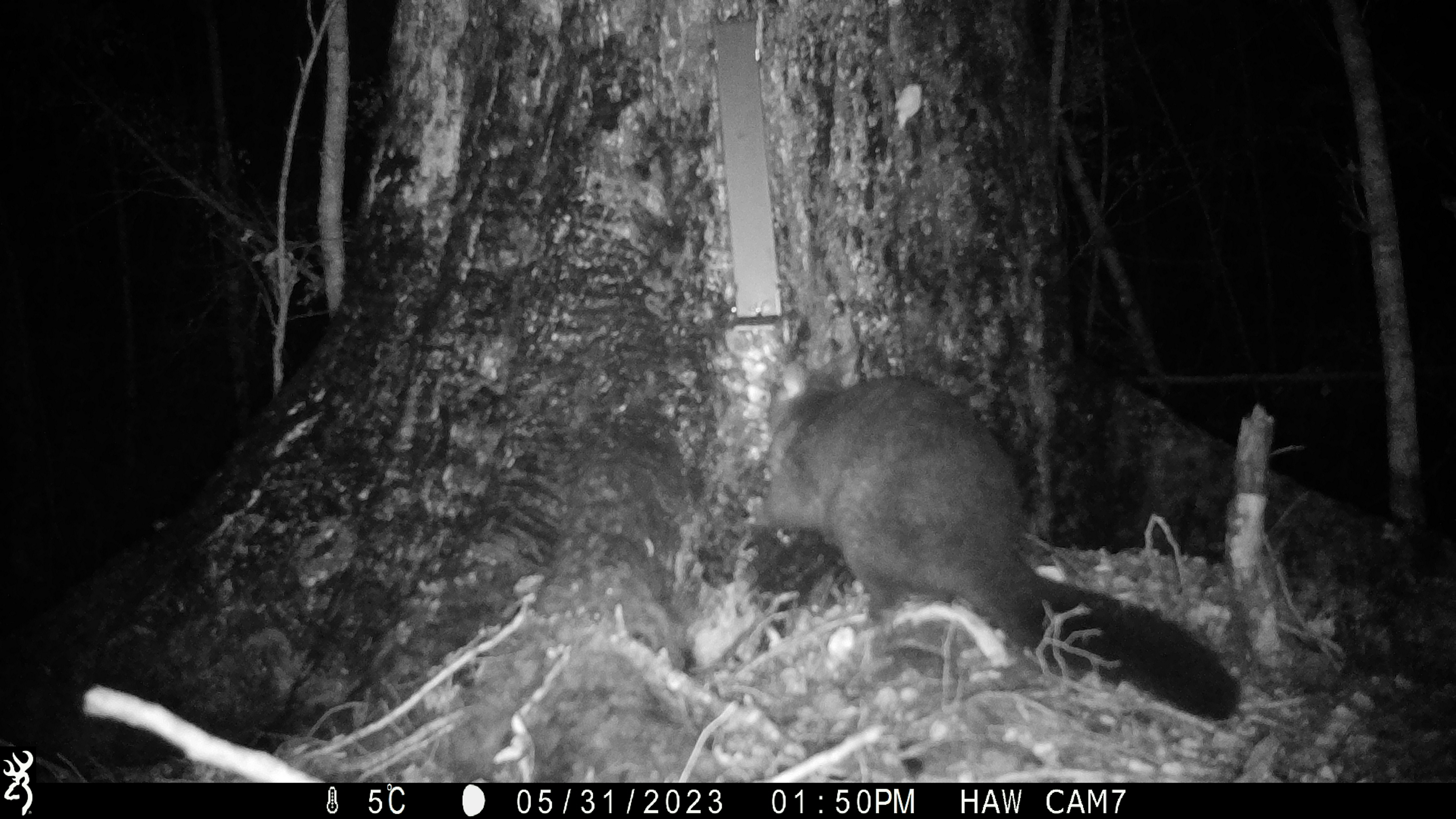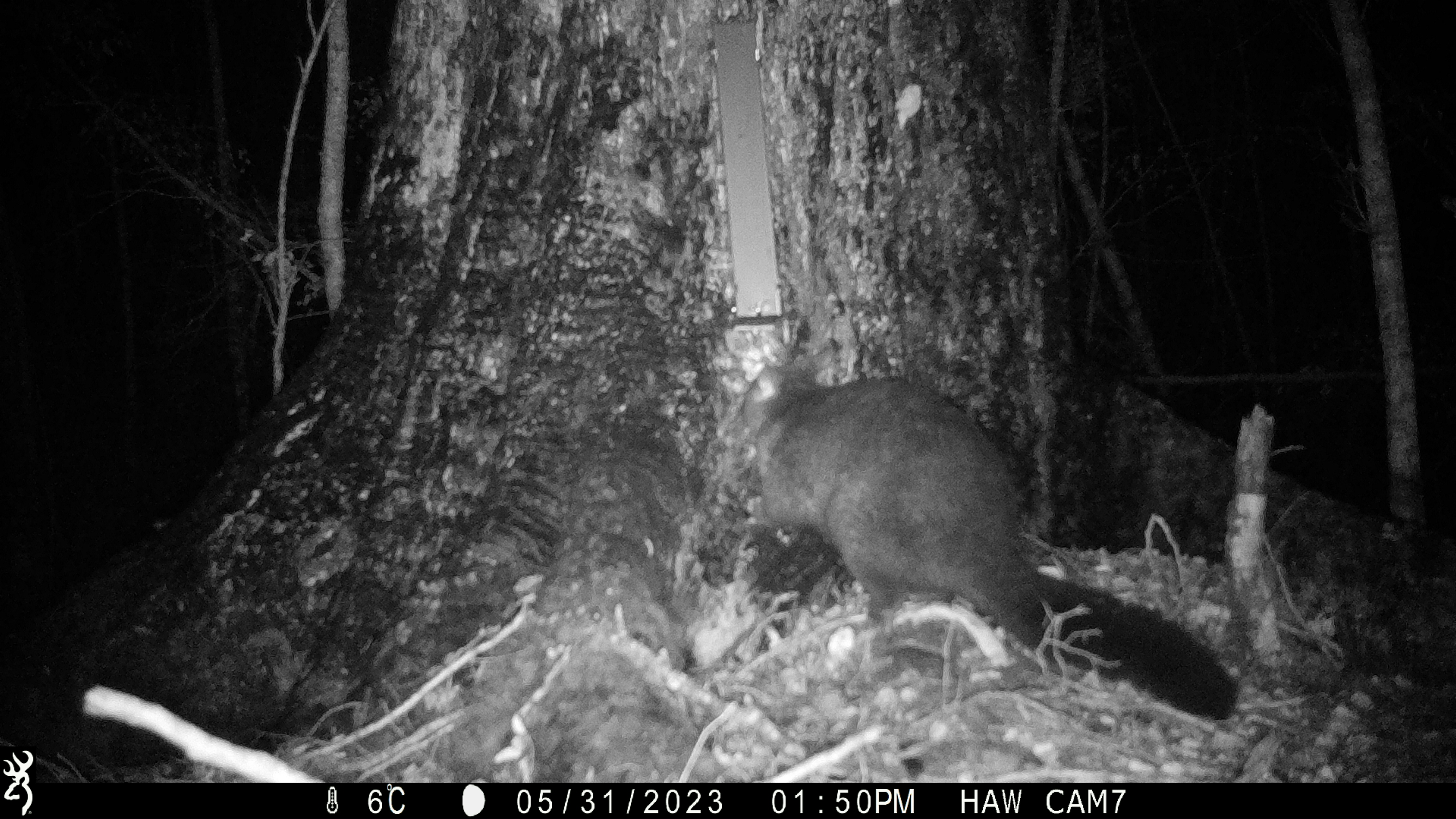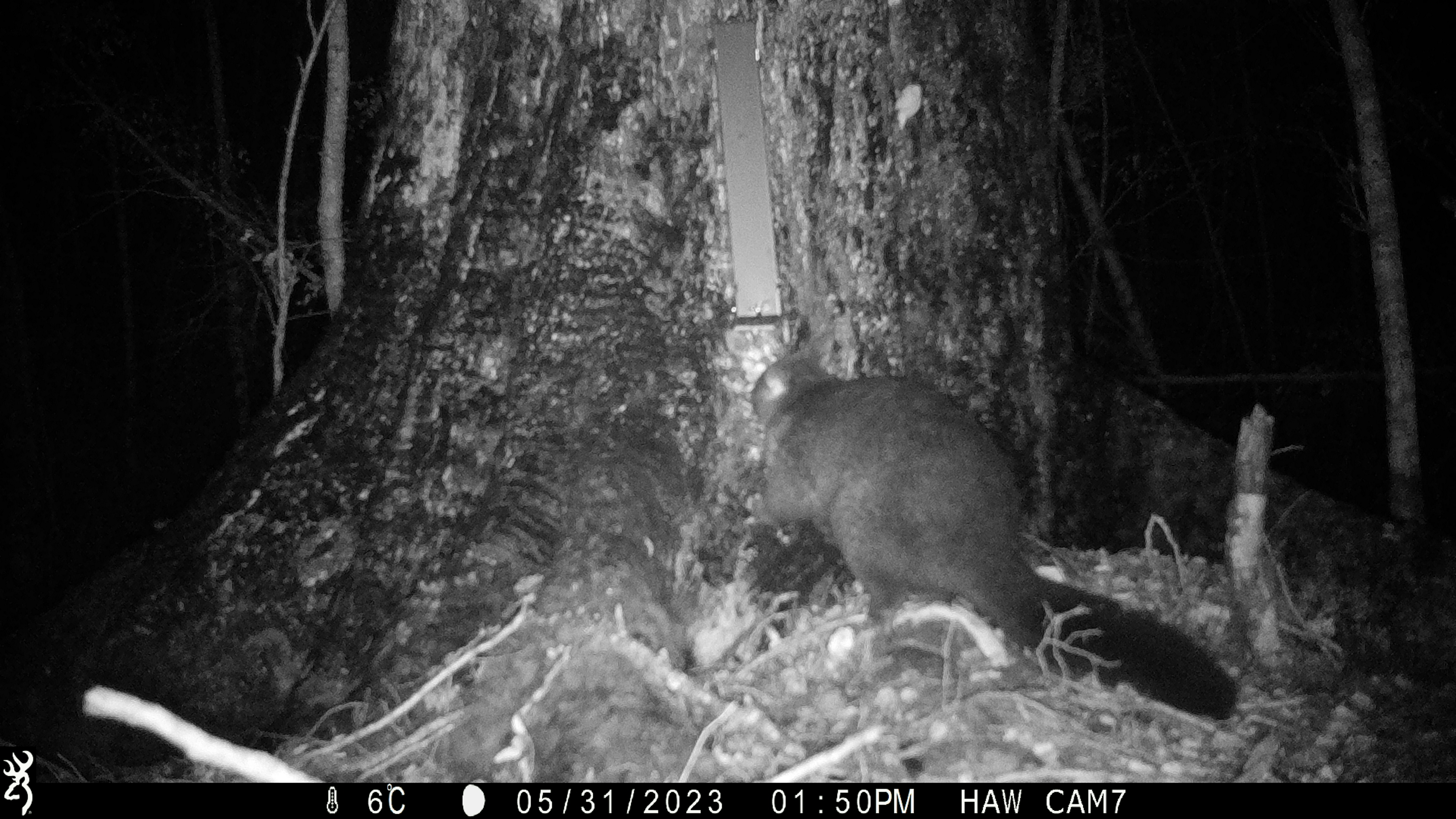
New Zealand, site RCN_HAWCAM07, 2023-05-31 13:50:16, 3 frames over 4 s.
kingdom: Animalia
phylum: Chordata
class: Mammalia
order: Diprotodontia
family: Phalangeridae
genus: Trichosurus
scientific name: Trichosurus vulpecula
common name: common brushtail possum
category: possum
Possum (common brushtail possum) (Trichosurus vulpecula).